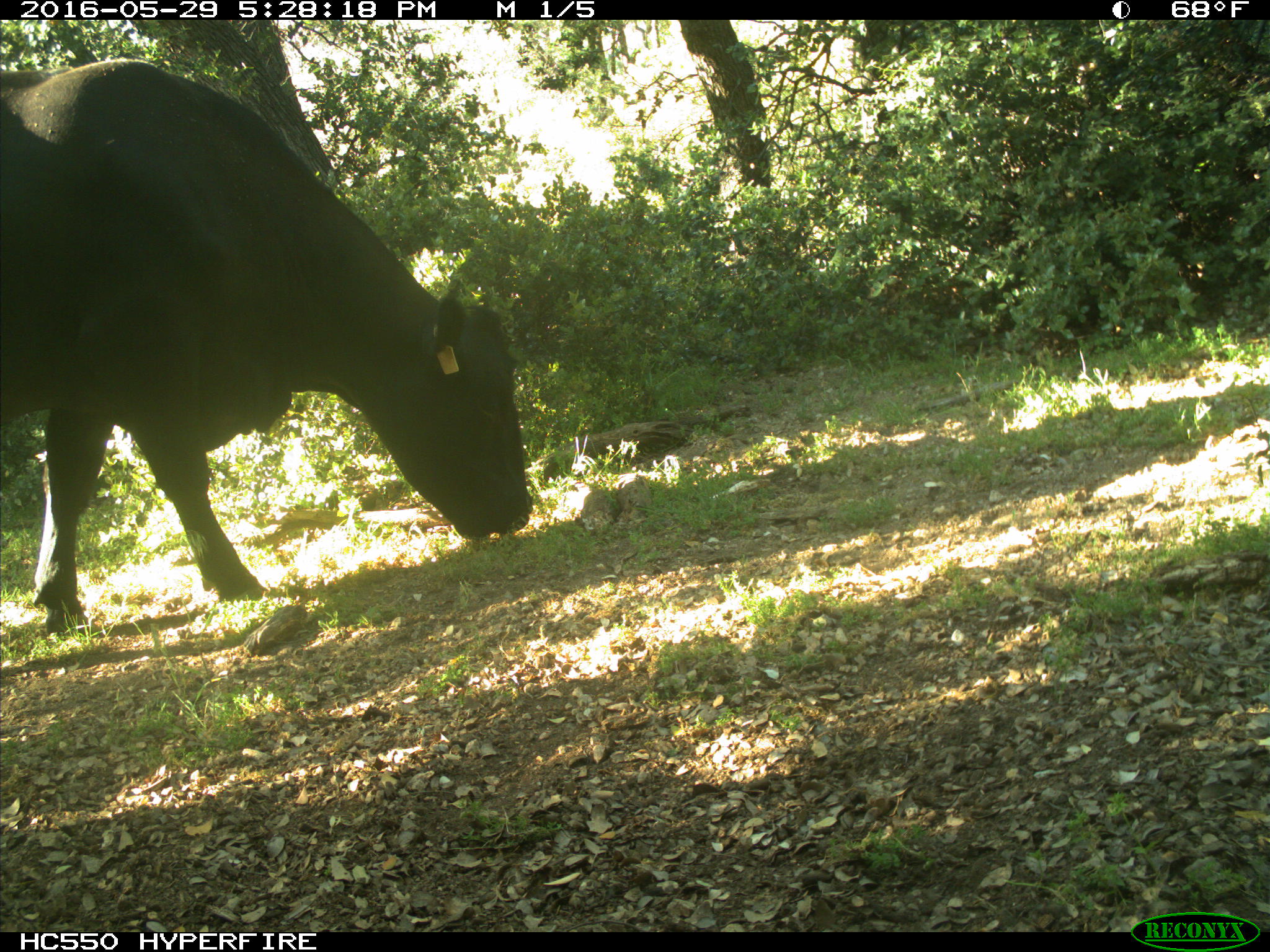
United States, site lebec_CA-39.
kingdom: Animalia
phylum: Chordata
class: Mammalia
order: Artiodactyla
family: Bovidae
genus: Bos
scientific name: Bos taurus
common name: domestic cow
Bos taurus (domestic cow).